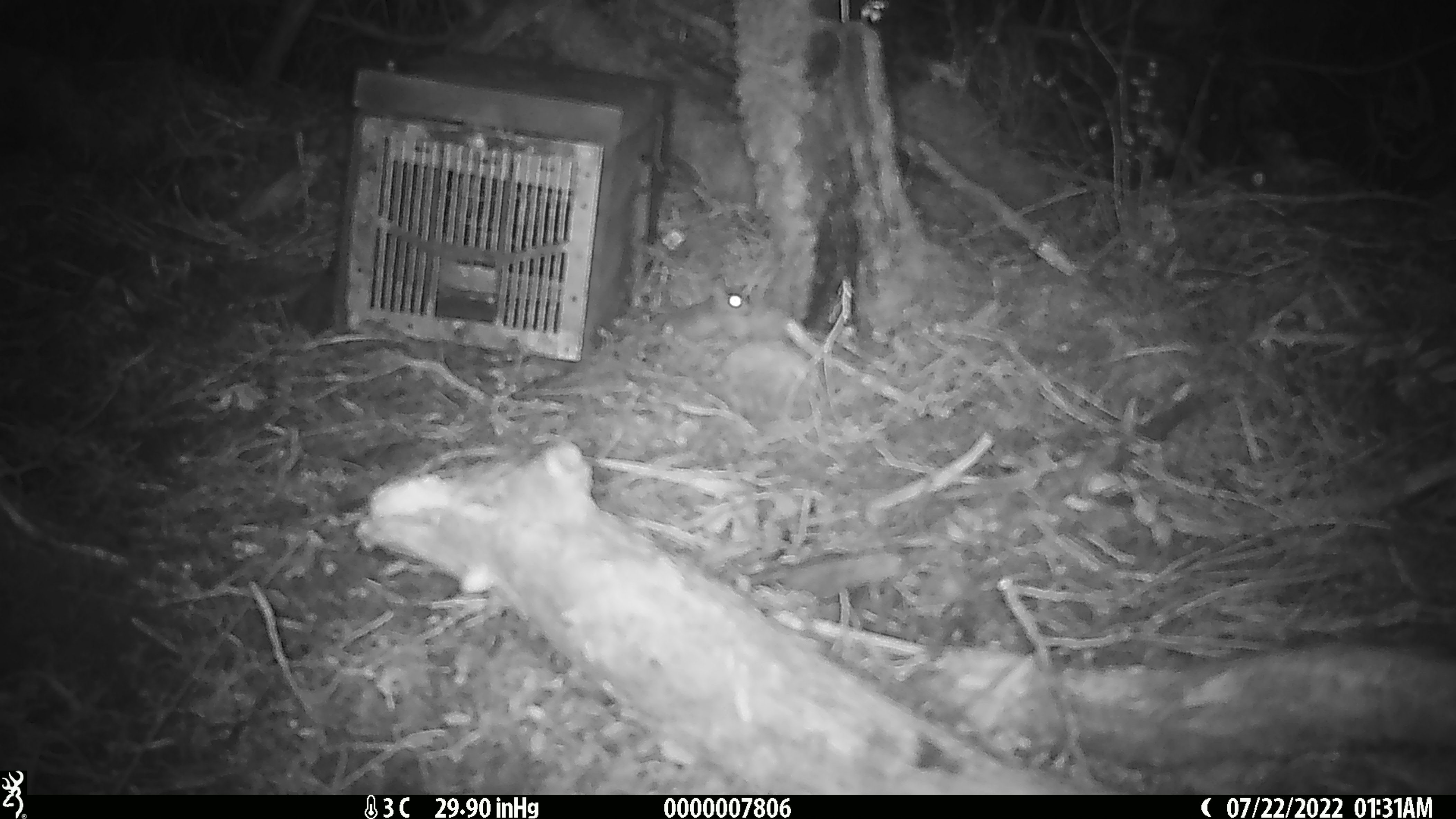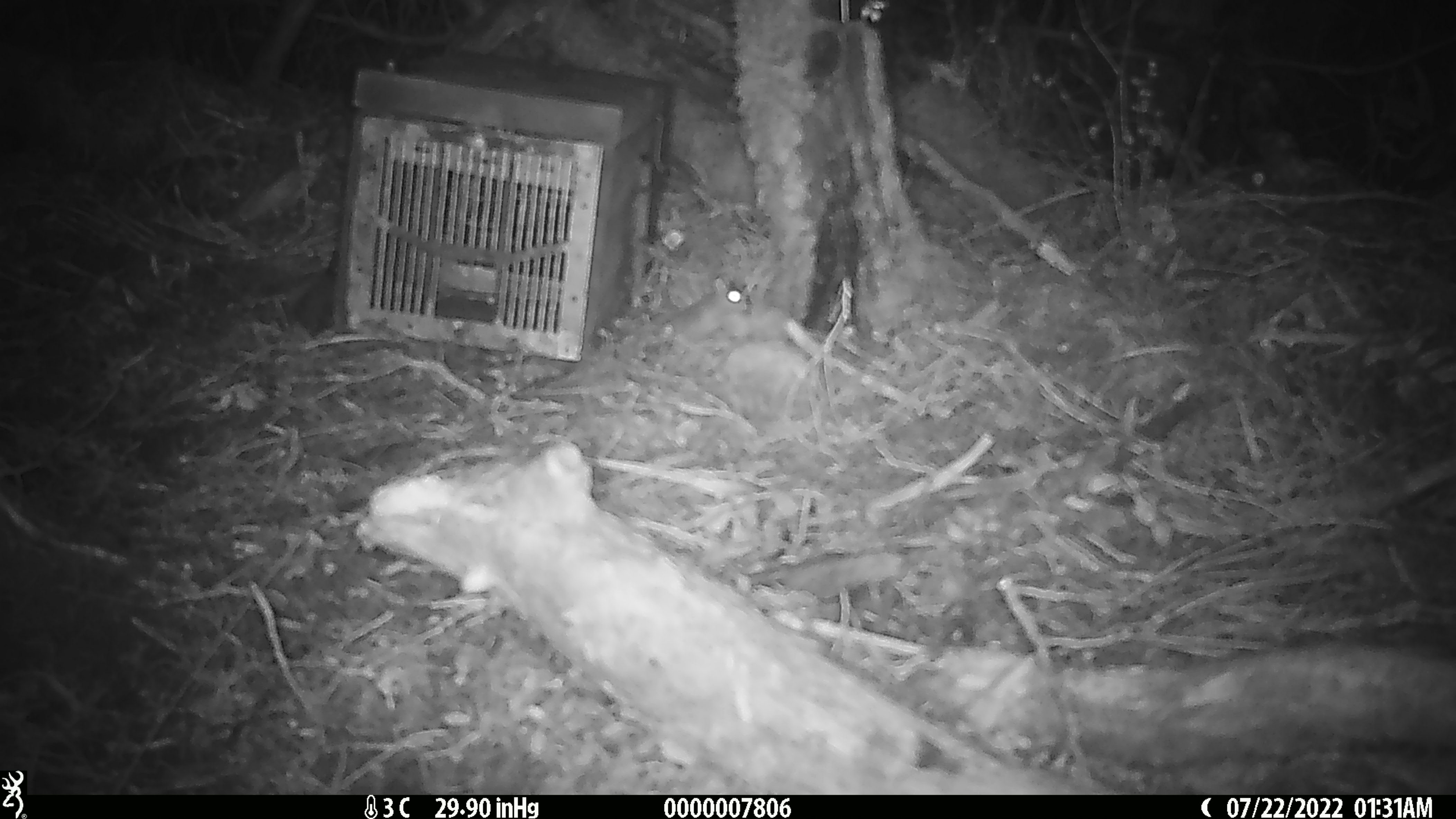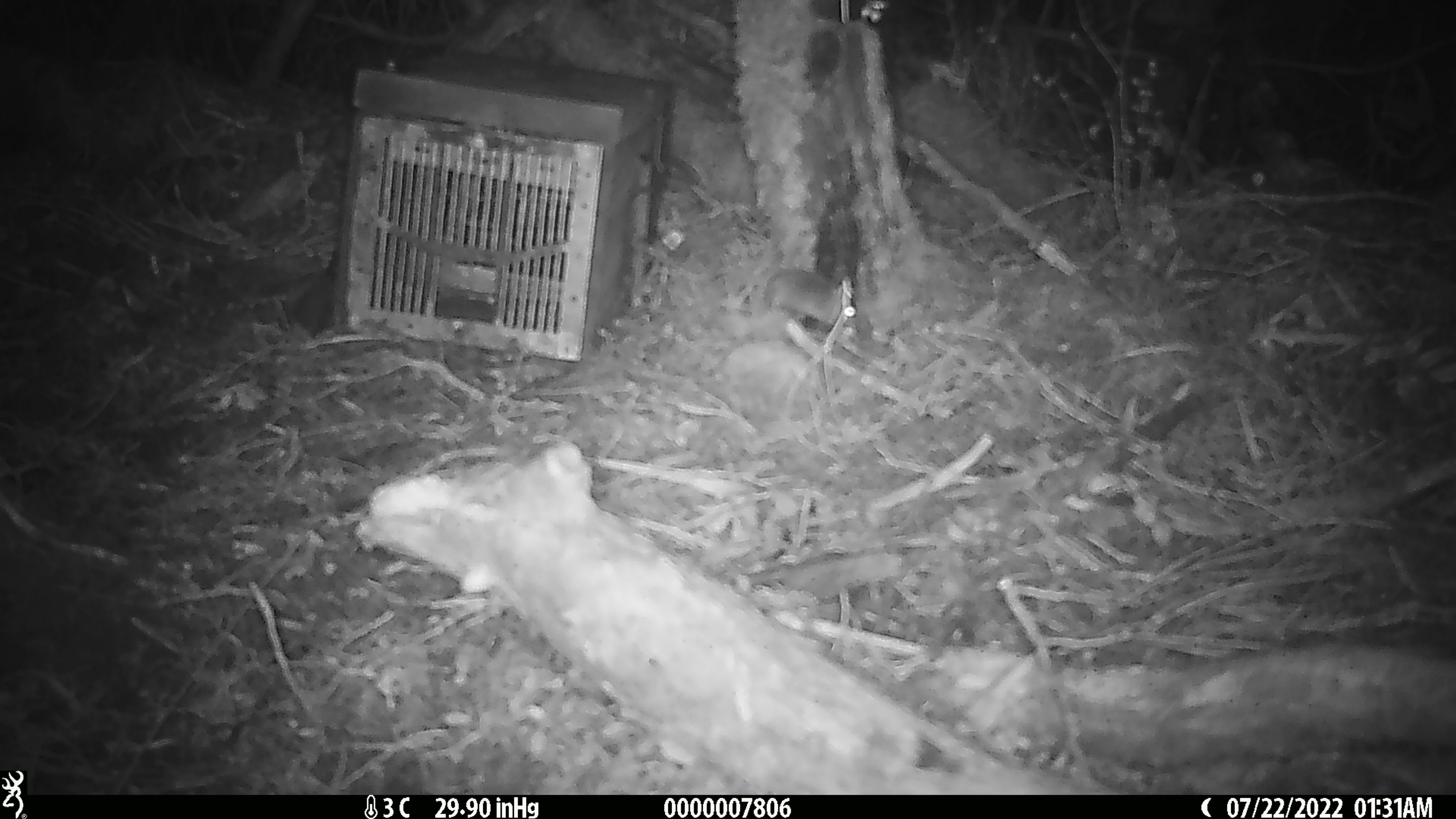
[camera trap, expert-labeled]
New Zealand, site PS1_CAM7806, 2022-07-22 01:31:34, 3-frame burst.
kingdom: Animalia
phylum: Chordata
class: Mammalia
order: Rodentia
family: Muridae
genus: Mus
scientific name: Mus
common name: mouse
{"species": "mouse (Mus)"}